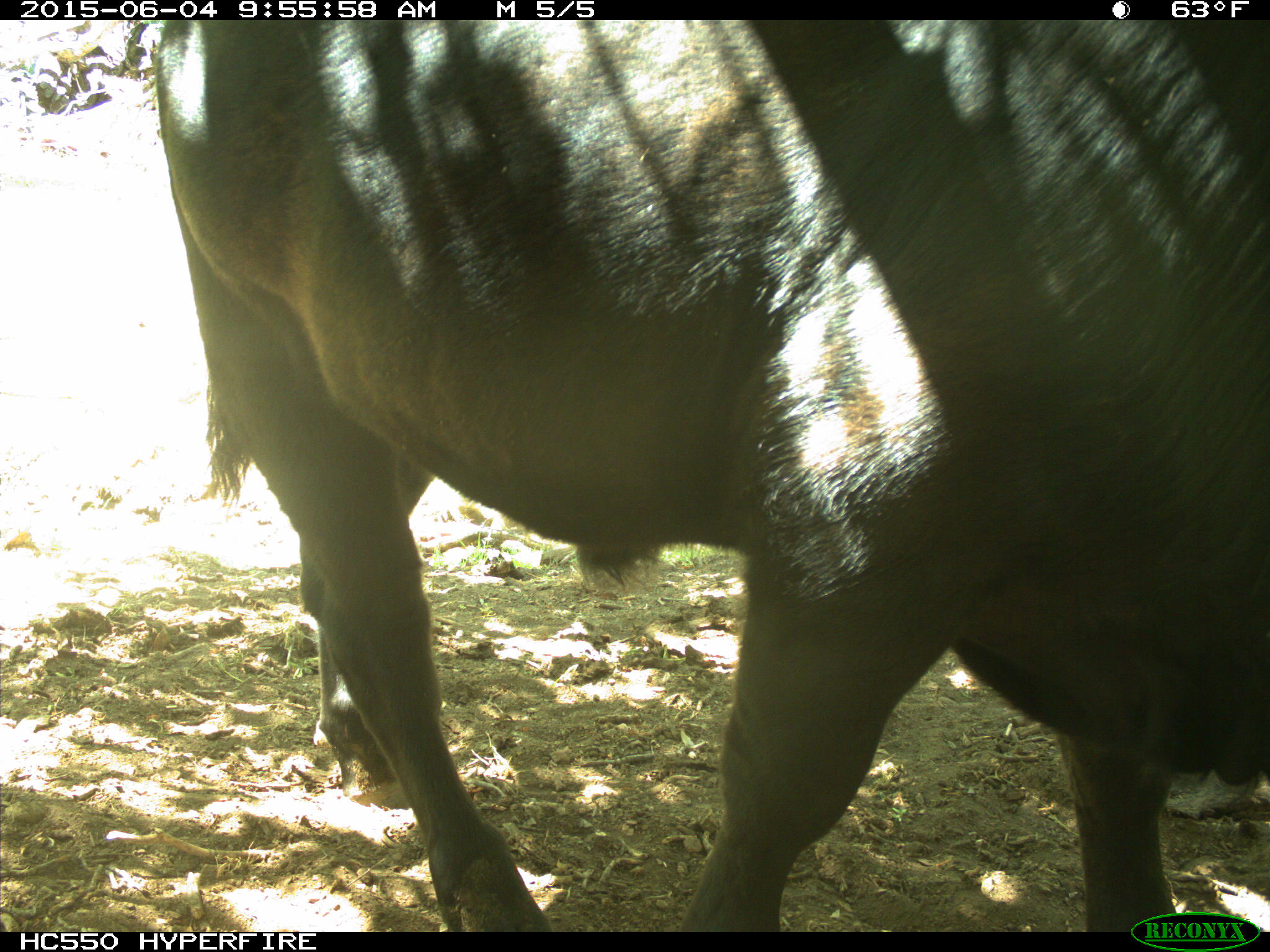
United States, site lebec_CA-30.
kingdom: Animalia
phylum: Chordata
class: Mammalia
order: Artiodactyla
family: Bovidae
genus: Bos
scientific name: Bos taurus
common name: domestic cow